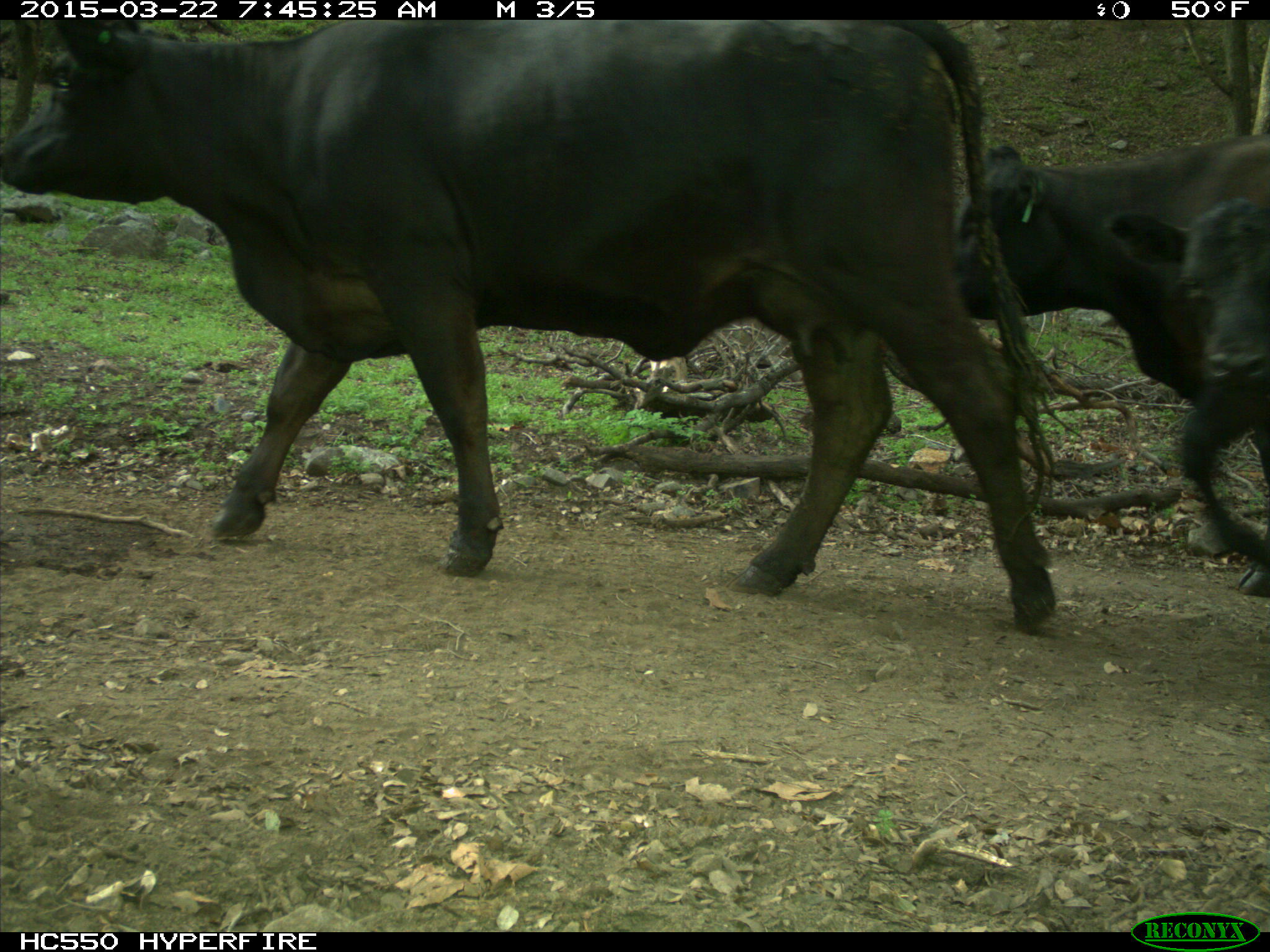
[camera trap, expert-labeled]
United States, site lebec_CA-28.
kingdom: Animalia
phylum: Chordata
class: Mammalia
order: Artiodactyla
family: Bovidae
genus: Bos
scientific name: Bos taurus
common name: domestic cow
Bos taurus (domestic cow).